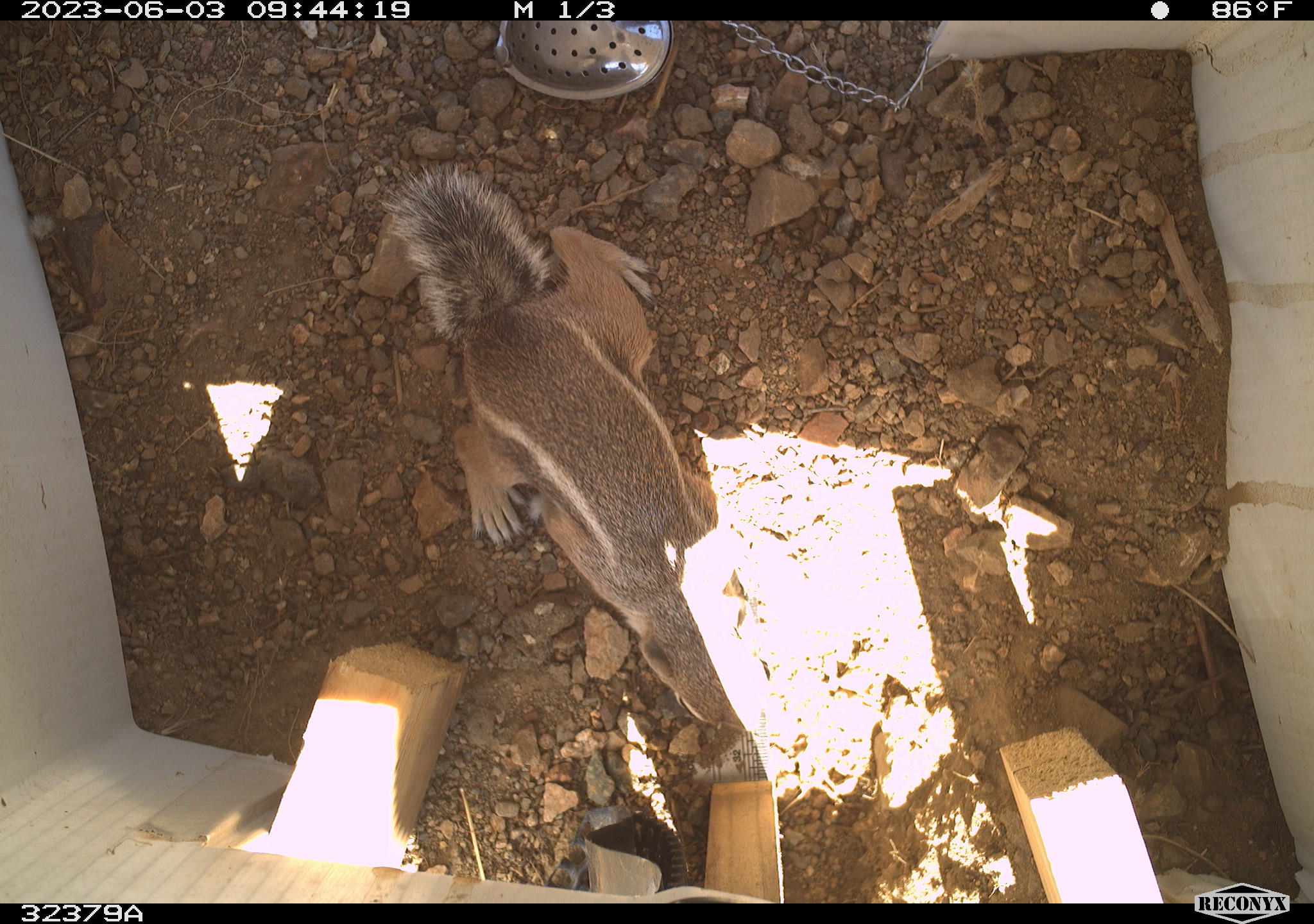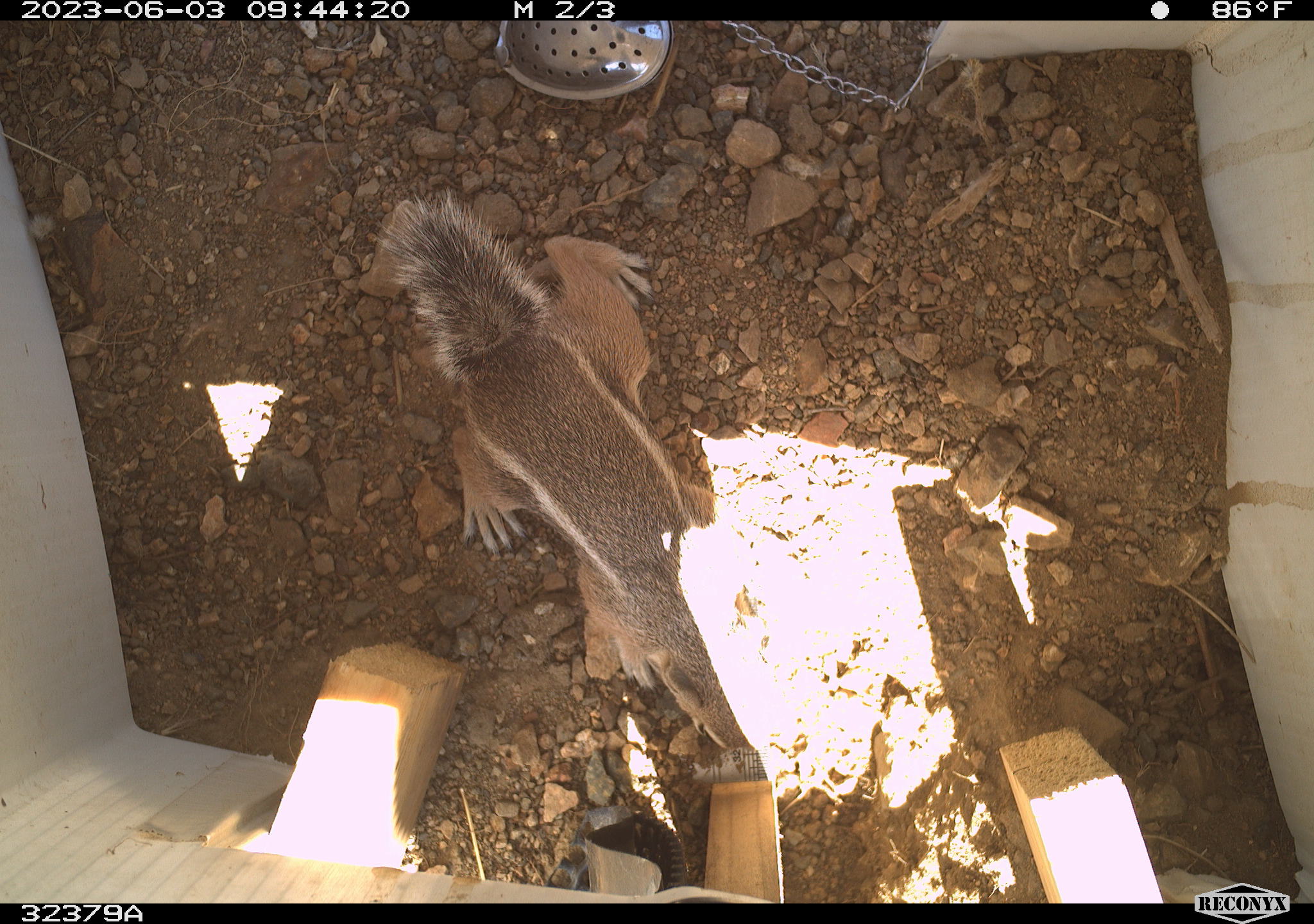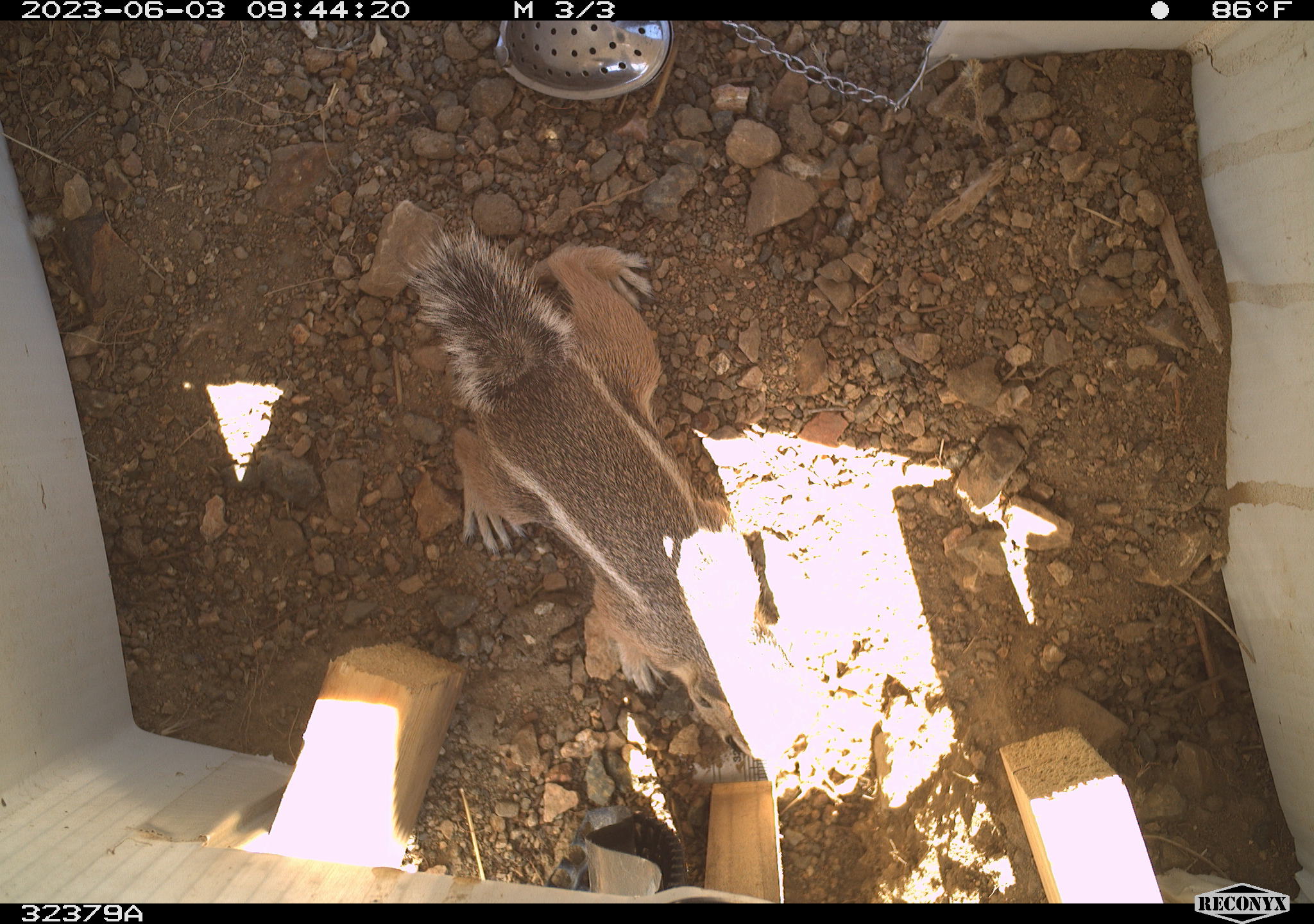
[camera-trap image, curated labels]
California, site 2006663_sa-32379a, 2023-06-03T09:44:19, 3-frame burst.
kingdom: Animalia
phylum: Chordata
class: Mammalia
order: Rodentia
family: Sciuridae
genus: Ammospermophilus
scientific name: Ammospermophilus leucurus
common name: white-tailed antelope squirrel